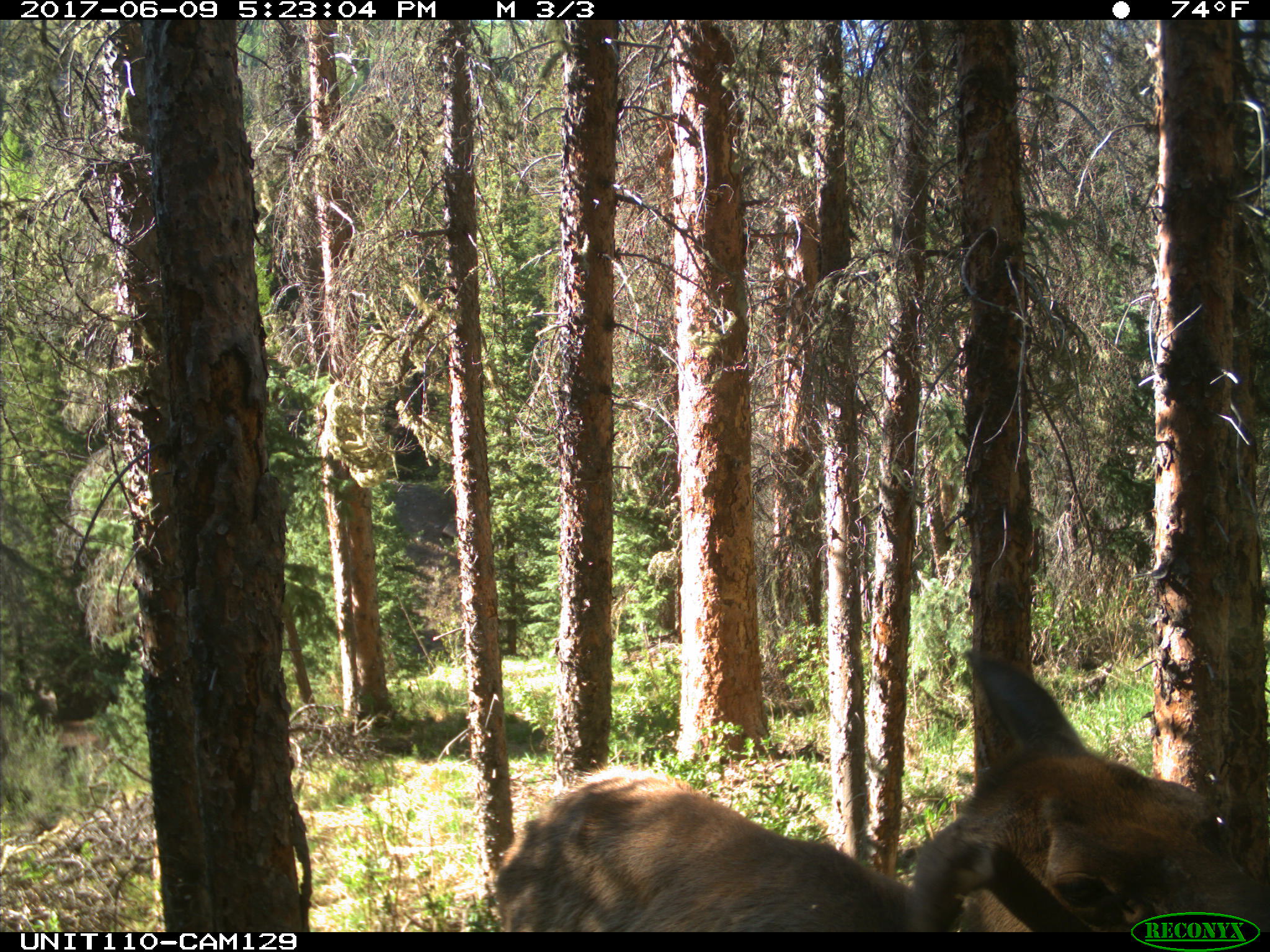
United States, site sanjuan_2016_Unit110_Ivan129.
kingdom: Animalia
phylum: Chordata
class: Mammalia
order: Artiodactyla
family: Cervidae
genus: Cervus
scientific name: Cervus elaphus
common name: red deer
Cervus elaphus (red deer).